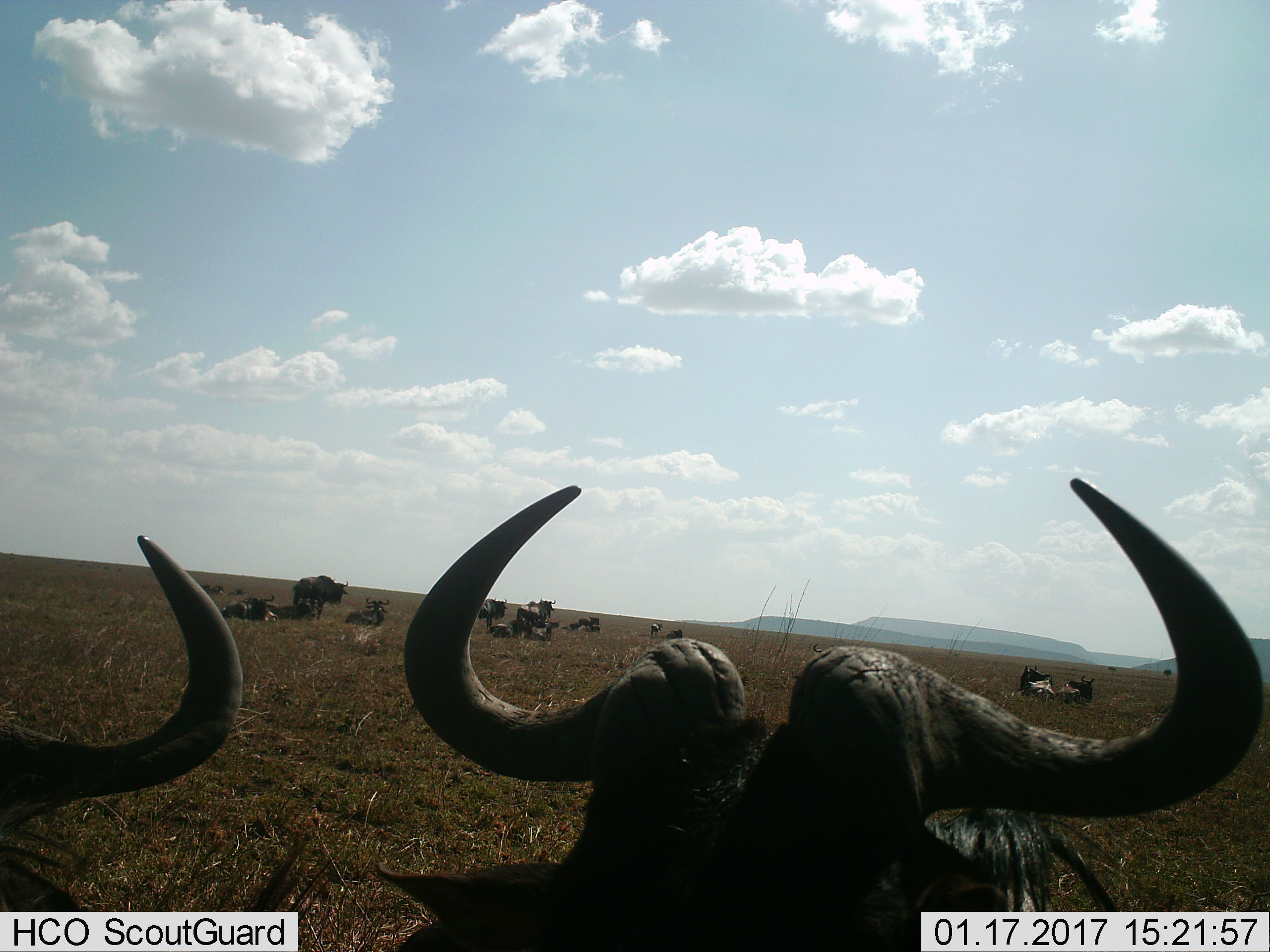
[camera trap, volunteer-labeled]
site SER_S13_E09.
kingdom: Animalia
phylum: Chordata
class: Mammalia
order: Artiodactyla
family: Bovidae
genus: Connochaetes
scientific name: Connochaetes taurinus taurinus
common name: blue wildebeest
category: wildebeestblue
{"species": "wildebeestblue (blue wildebeest) (Connochaetes taurinus taurinus)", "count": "11-50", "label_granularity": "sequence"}